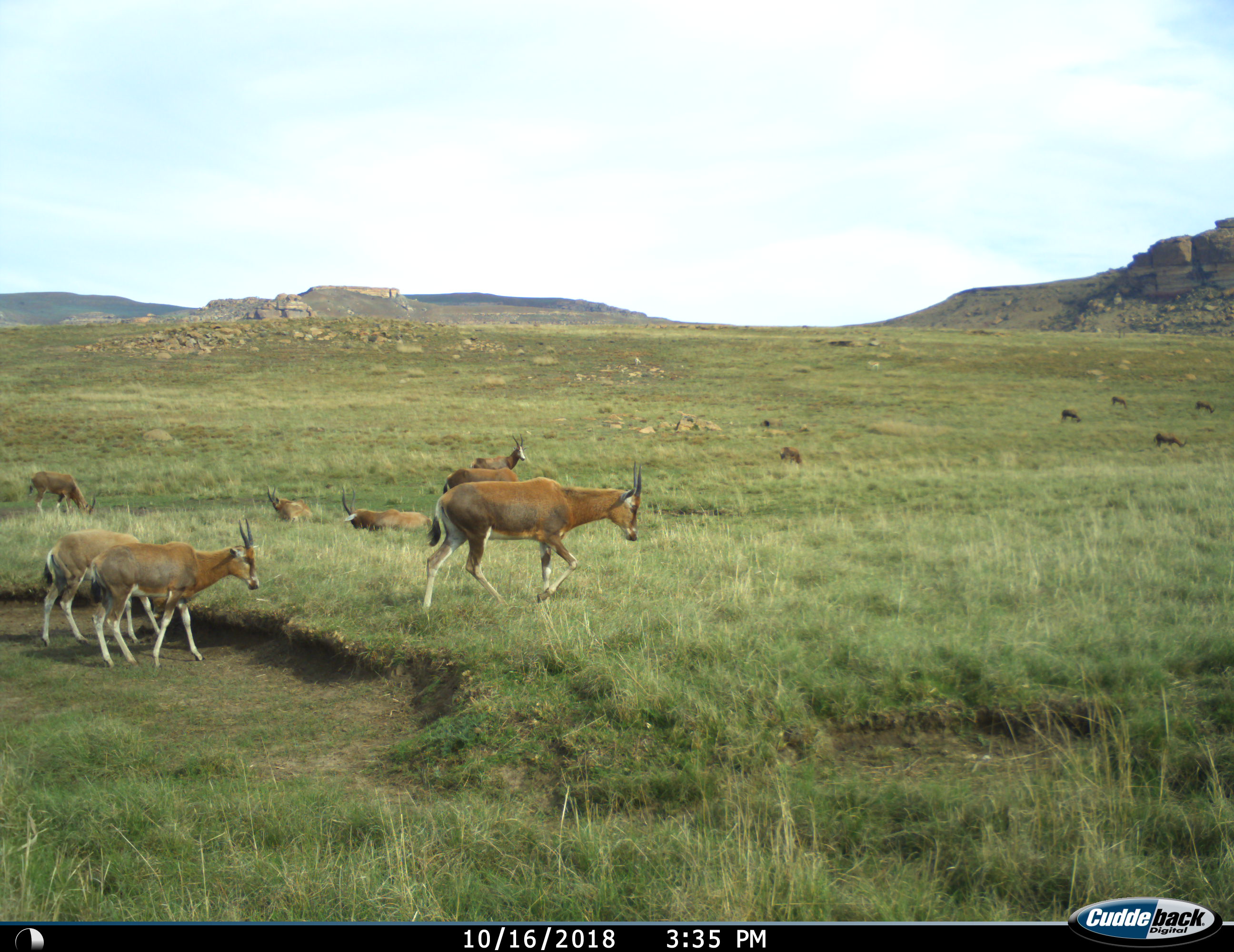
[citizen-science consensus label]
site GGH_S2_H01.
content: unidentified animal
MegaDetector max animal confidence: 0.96